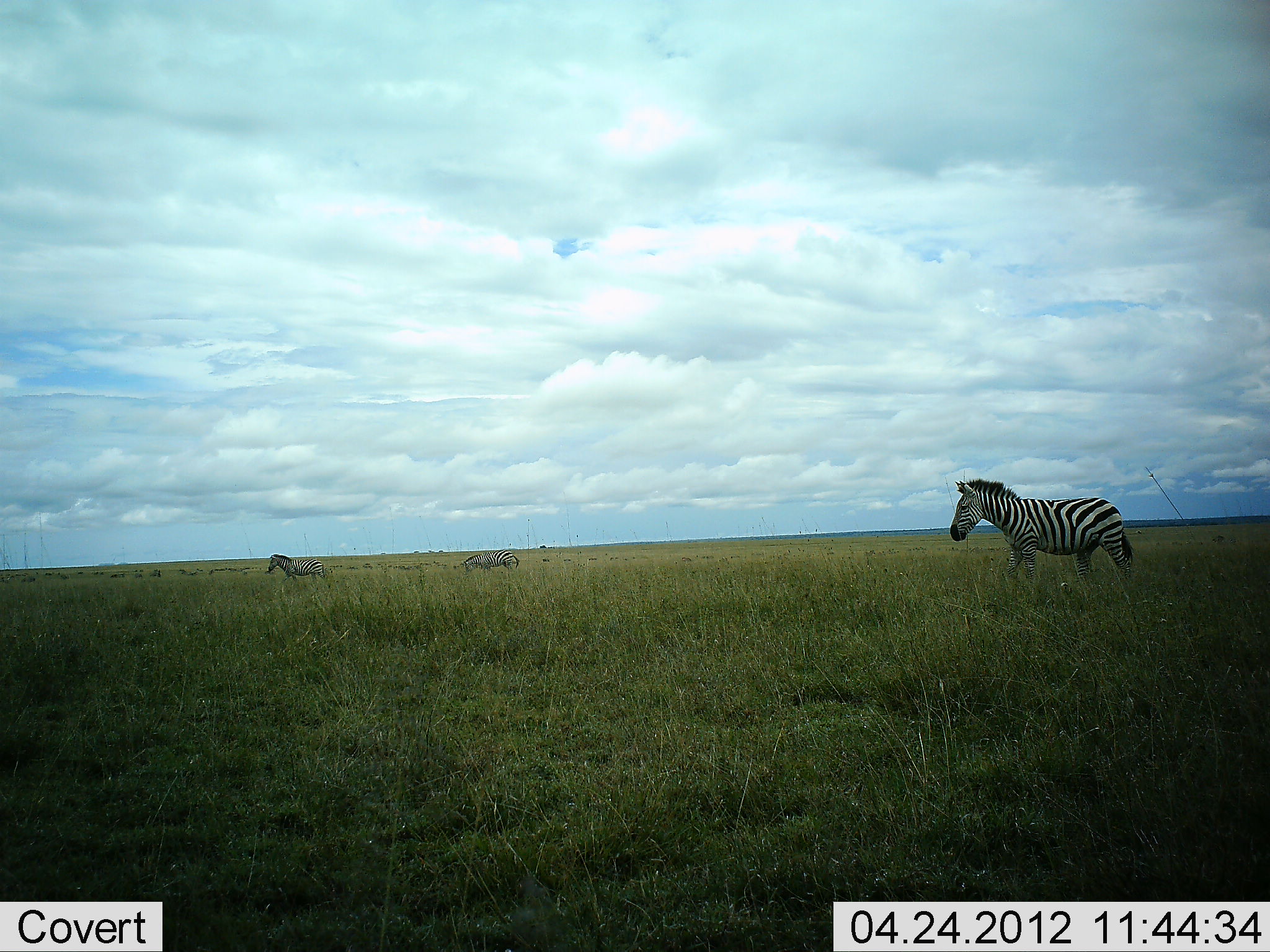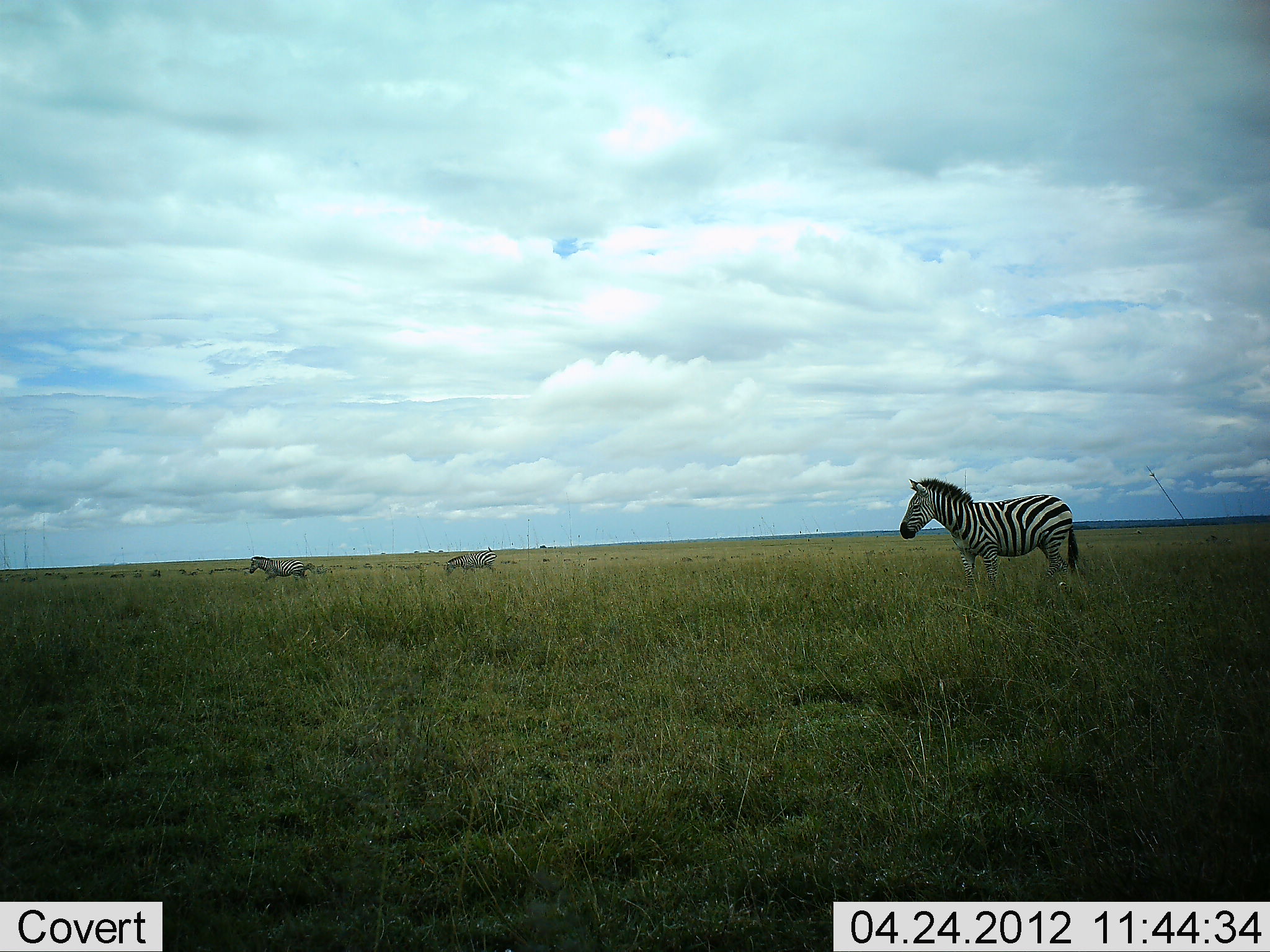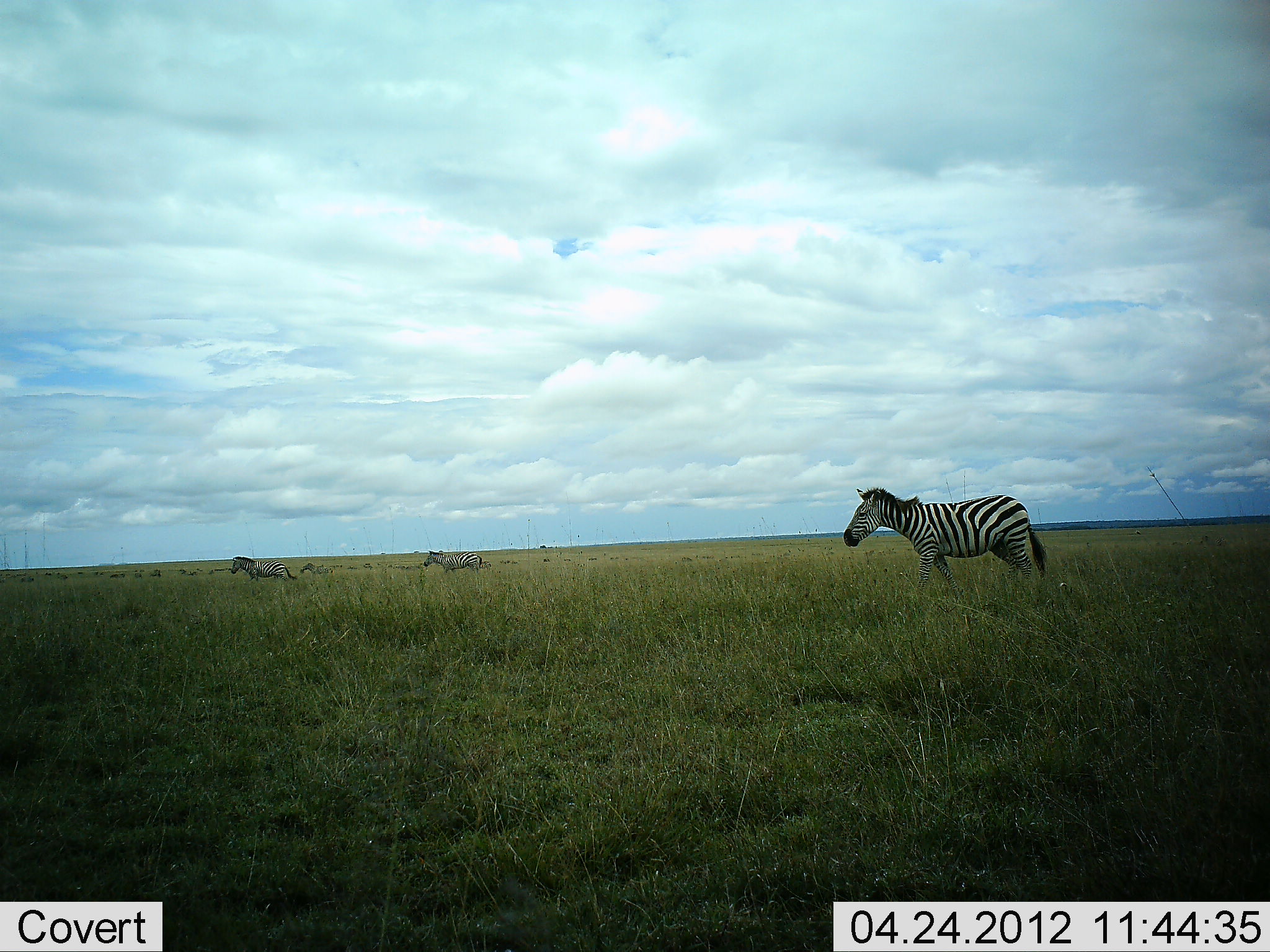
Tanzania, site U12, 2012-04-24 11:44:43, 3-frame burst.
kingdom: Animalia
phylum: Chordata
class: Mammalia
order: Perissodactyla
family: Equidae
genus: Equus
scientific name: Equus quagga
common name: plains zebra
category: zebra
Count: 3.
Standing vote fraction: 47%.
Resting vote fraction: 0%.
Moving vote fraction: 73%.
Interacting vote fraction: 0%.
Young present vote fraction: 0%.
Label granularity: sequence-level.